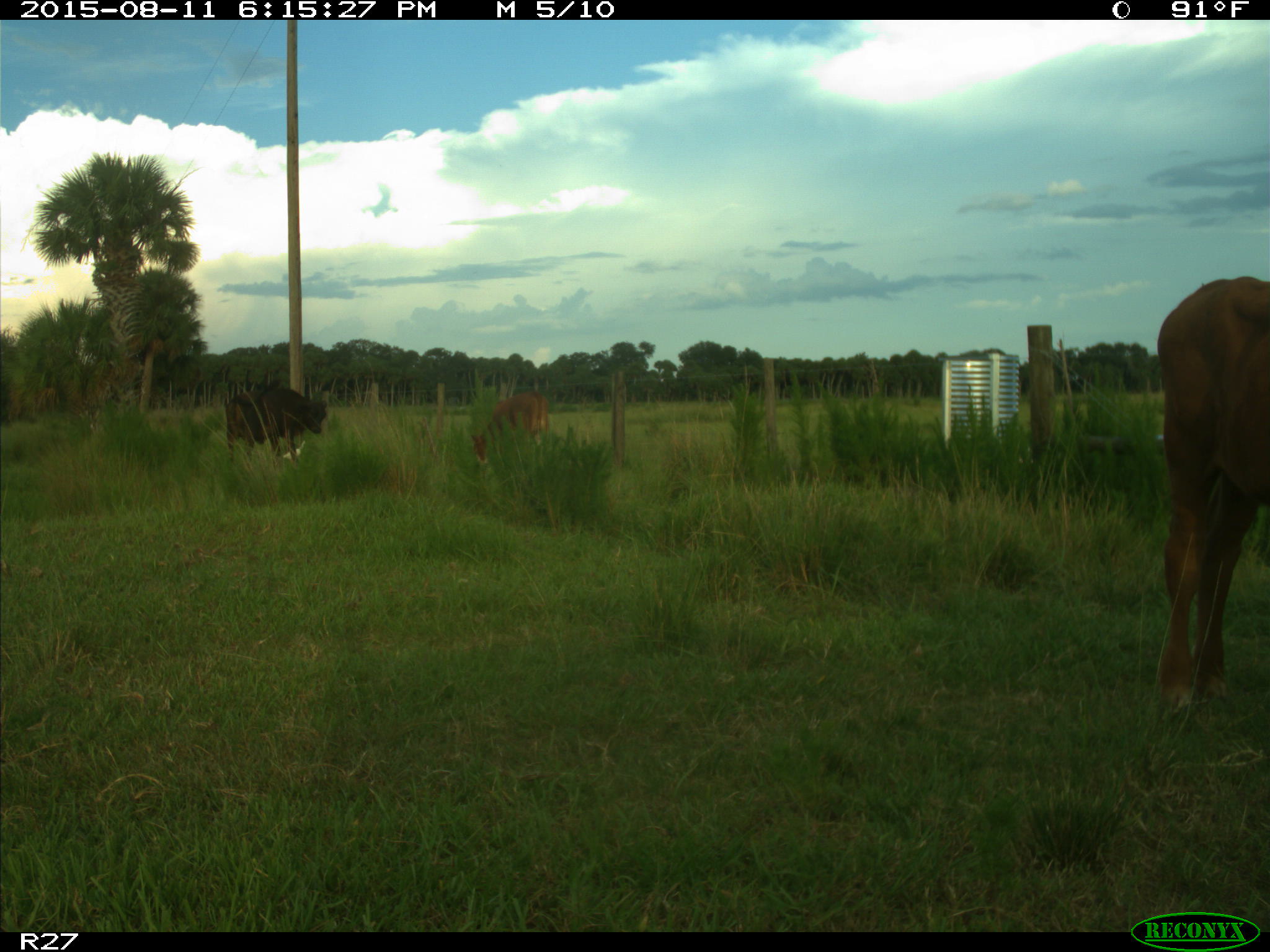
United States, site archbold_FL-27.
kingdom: Animalia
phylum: Chordata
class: Mammalia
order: Artiodactyla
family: Bovidae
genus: Bos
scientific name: Bos taurus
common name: domestic cow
Bos taurus (domestic cow).